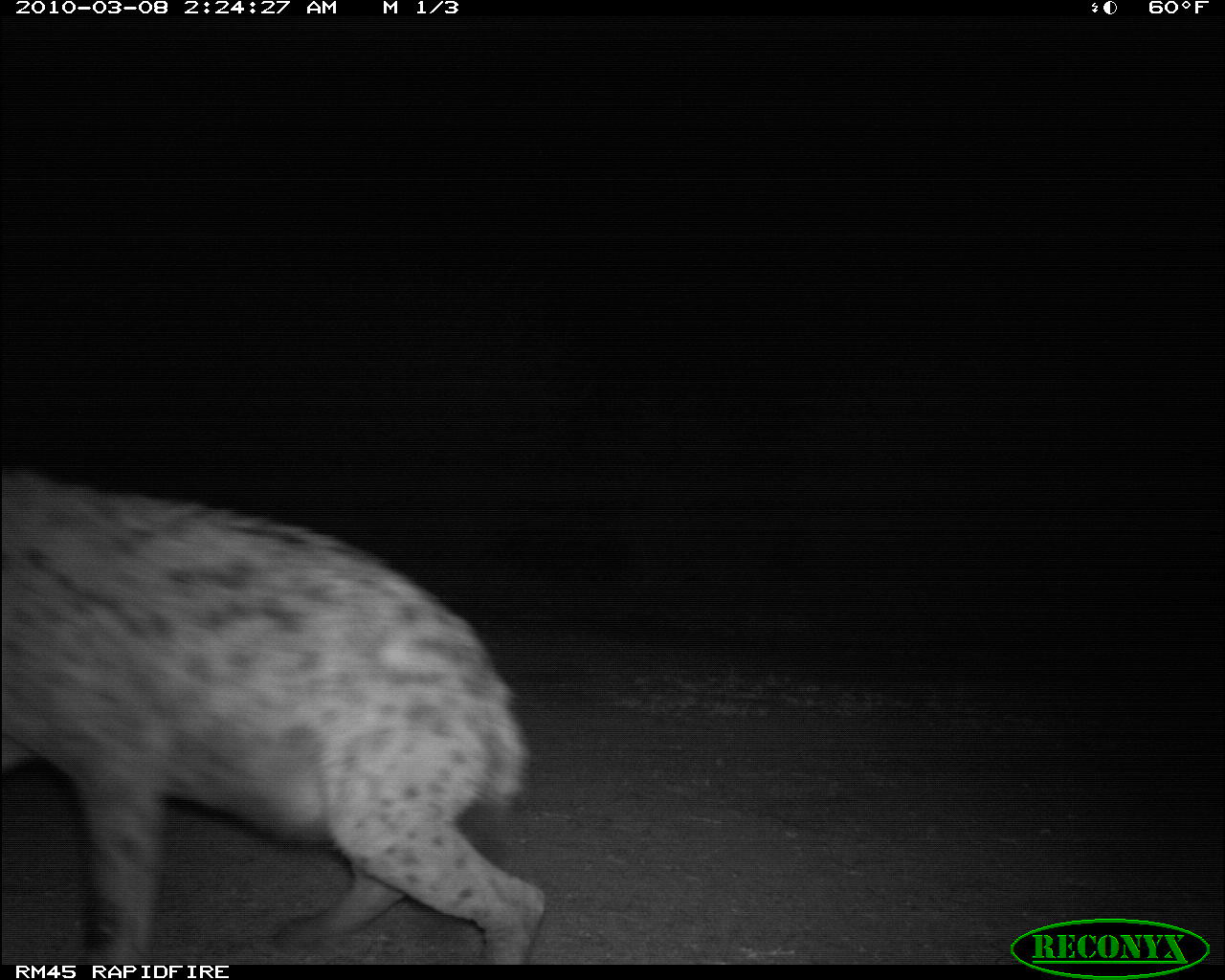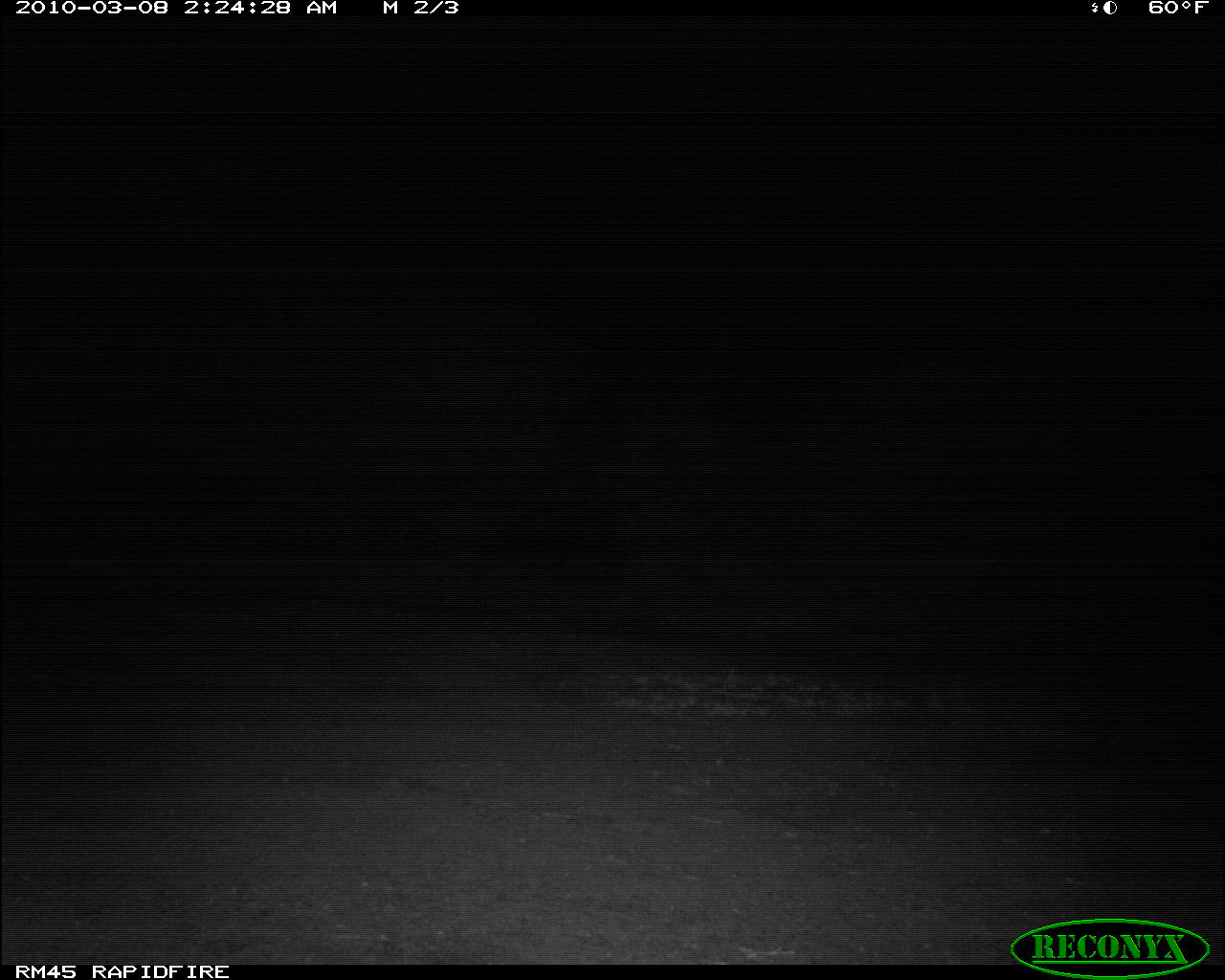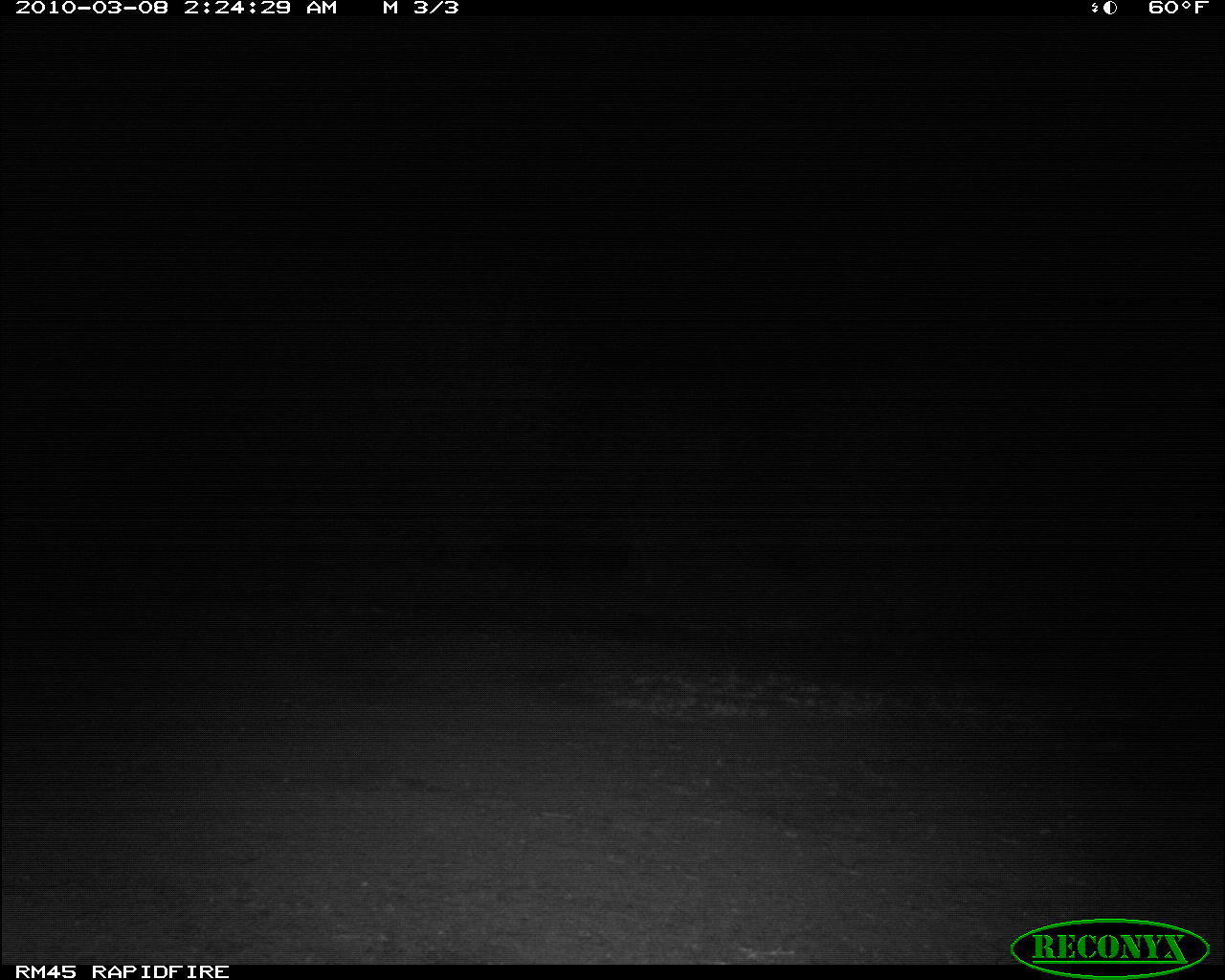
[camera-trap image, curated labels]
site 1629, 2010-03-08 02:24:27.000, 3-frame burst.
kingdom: Animalia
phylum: Chordata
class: Mammalia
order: Carnivora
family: Hyaenidae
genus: Crocuta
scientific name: Crocuta crocuta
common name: spotted hyena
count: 1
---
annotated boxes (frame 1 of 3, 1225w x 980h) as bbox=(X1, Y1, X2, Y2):
crocuta crocuta: bbox=(0, 465, 549, 963)